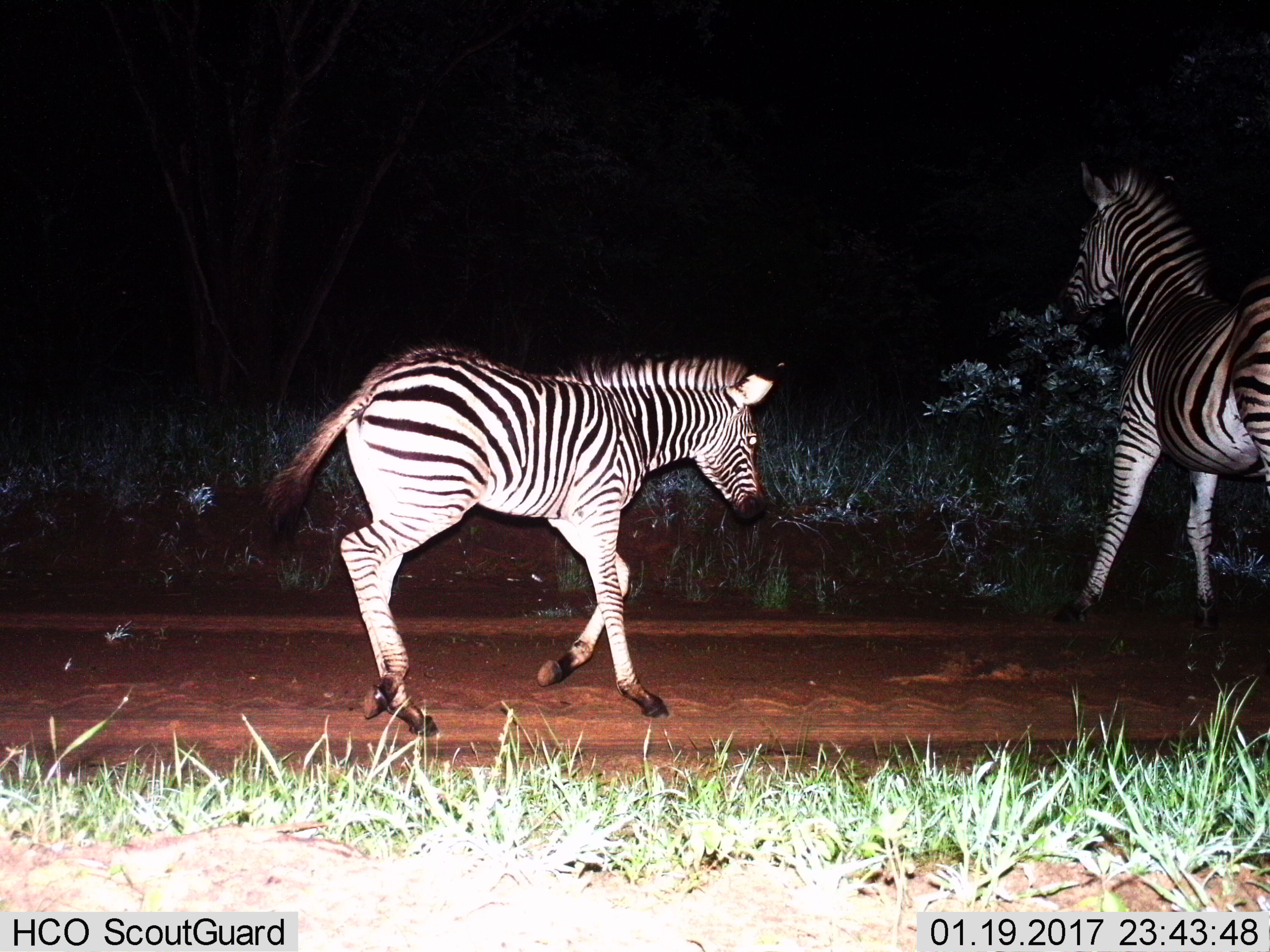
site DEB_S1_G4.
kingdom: Animalia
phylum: Chordata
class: Mammalia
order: Perissodactyla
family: Equidae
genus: Equus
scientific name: Equus quagga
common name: plains zebra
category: zebraplains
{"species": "zebraplains (plains zebra) (Equus quagga)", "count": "2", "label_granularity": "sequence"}